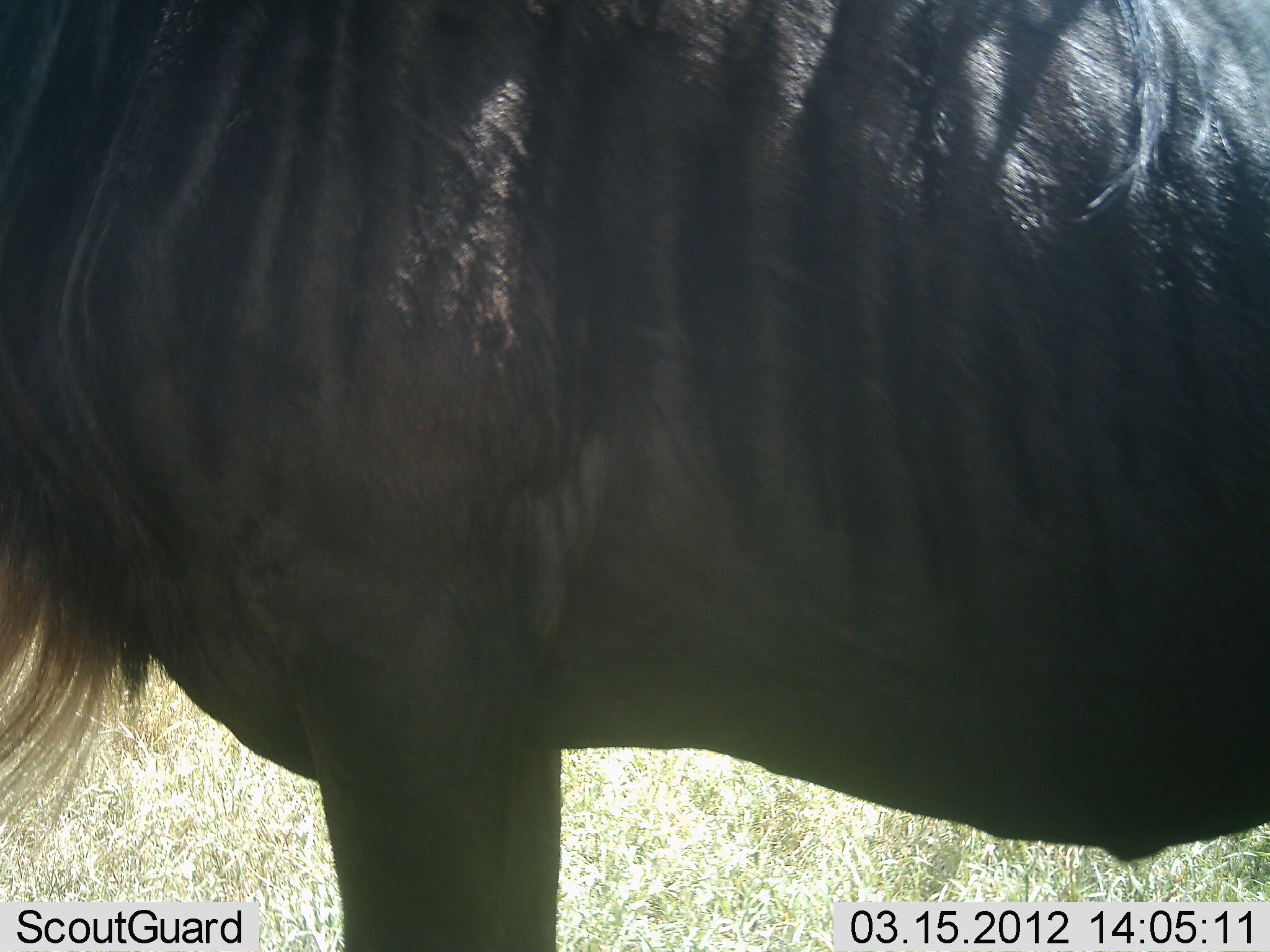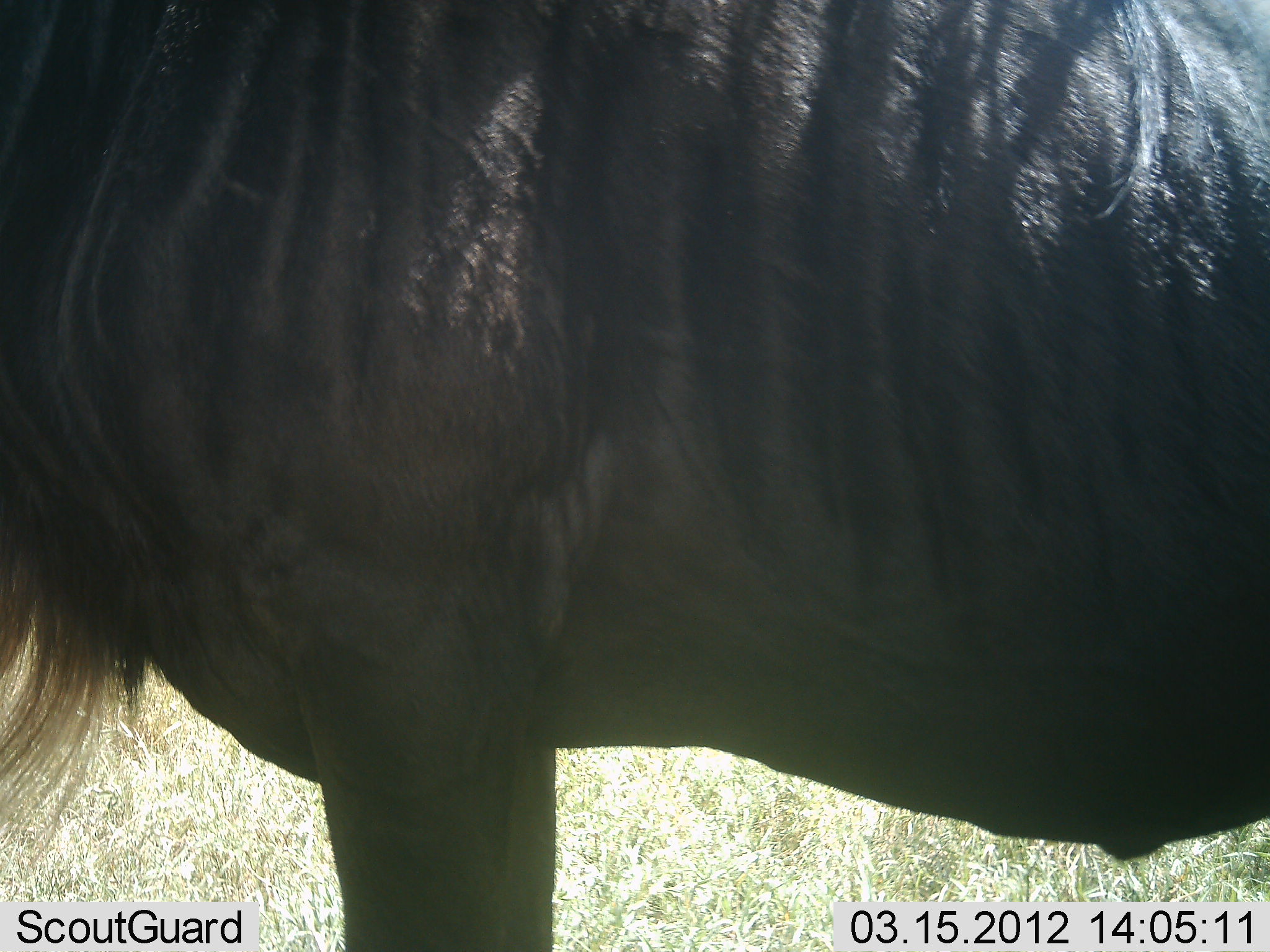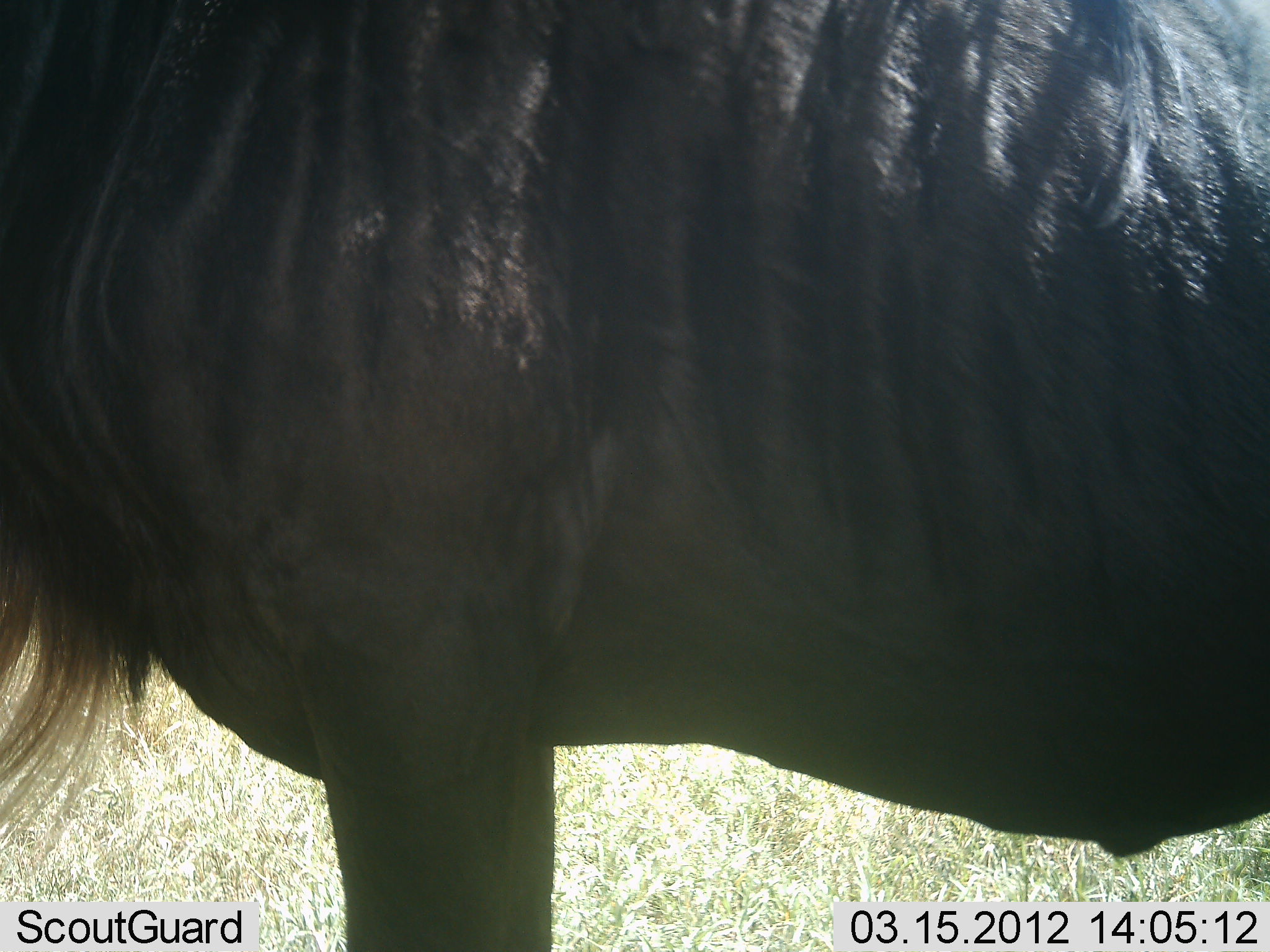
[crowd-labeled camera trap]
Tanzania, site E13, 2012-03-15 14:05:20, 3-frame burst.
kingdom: Animalia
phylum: Chordata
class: Mammalia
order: Artiodactyla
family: Bovidae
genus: Connochaetes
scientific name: Connochaetes taurinus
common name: blue wildebeest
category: wildebeest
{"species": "wildebeest (blue wildebeest) (Connochaetes taurinus)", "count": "1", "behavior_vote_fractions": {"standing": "88%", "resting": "6%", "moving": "6%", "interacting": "0%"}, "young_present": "0%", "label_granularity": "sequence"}